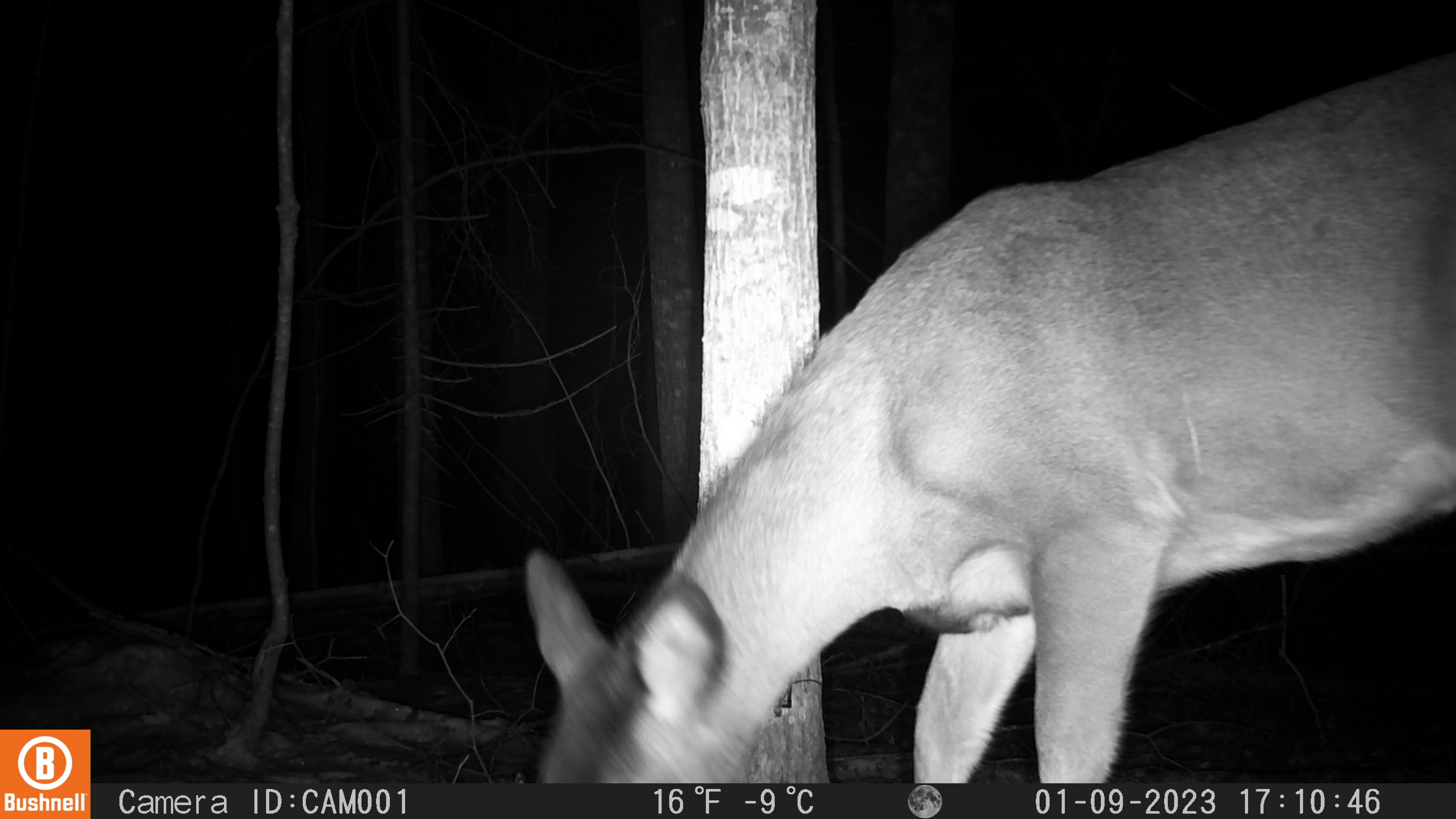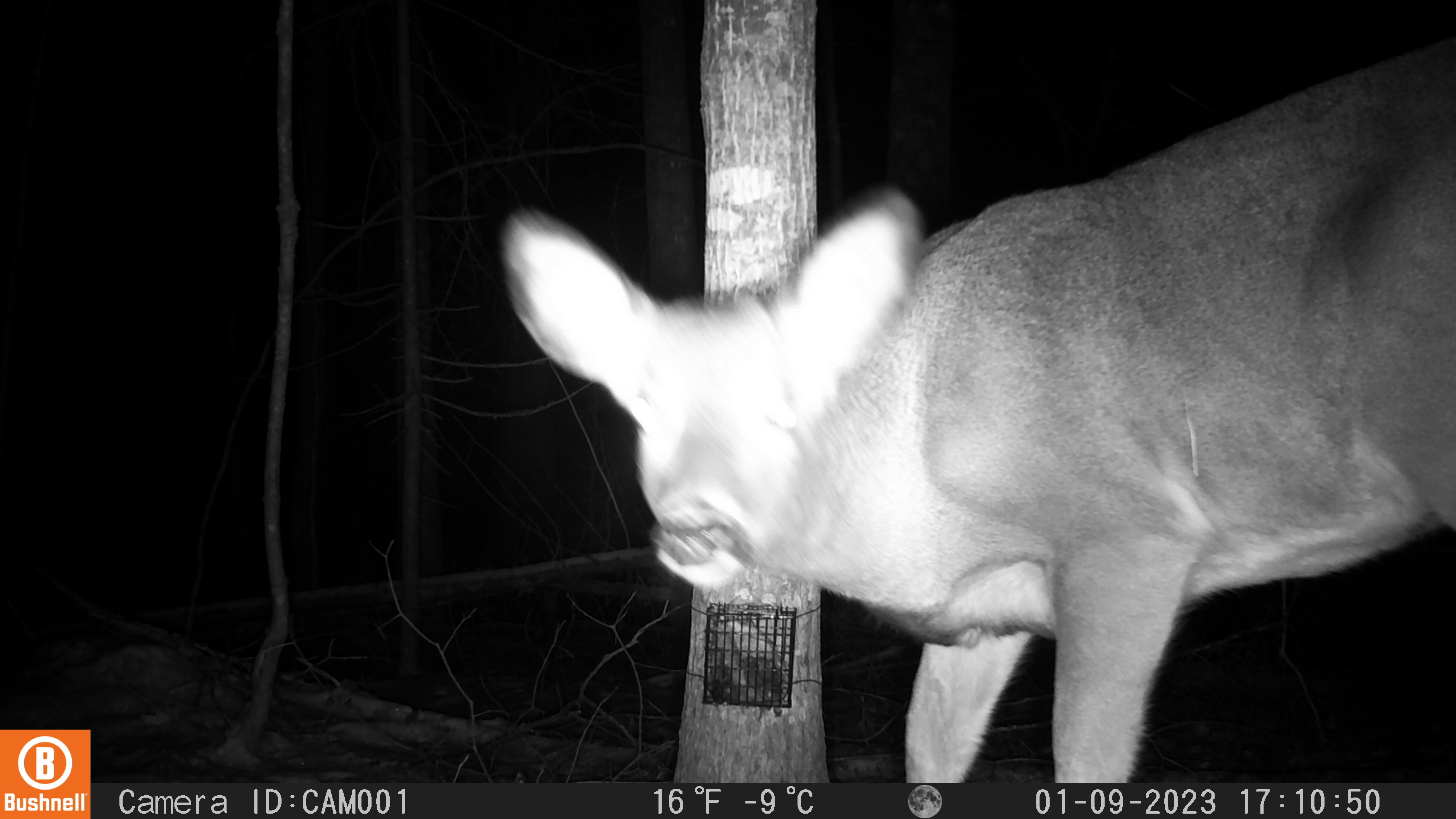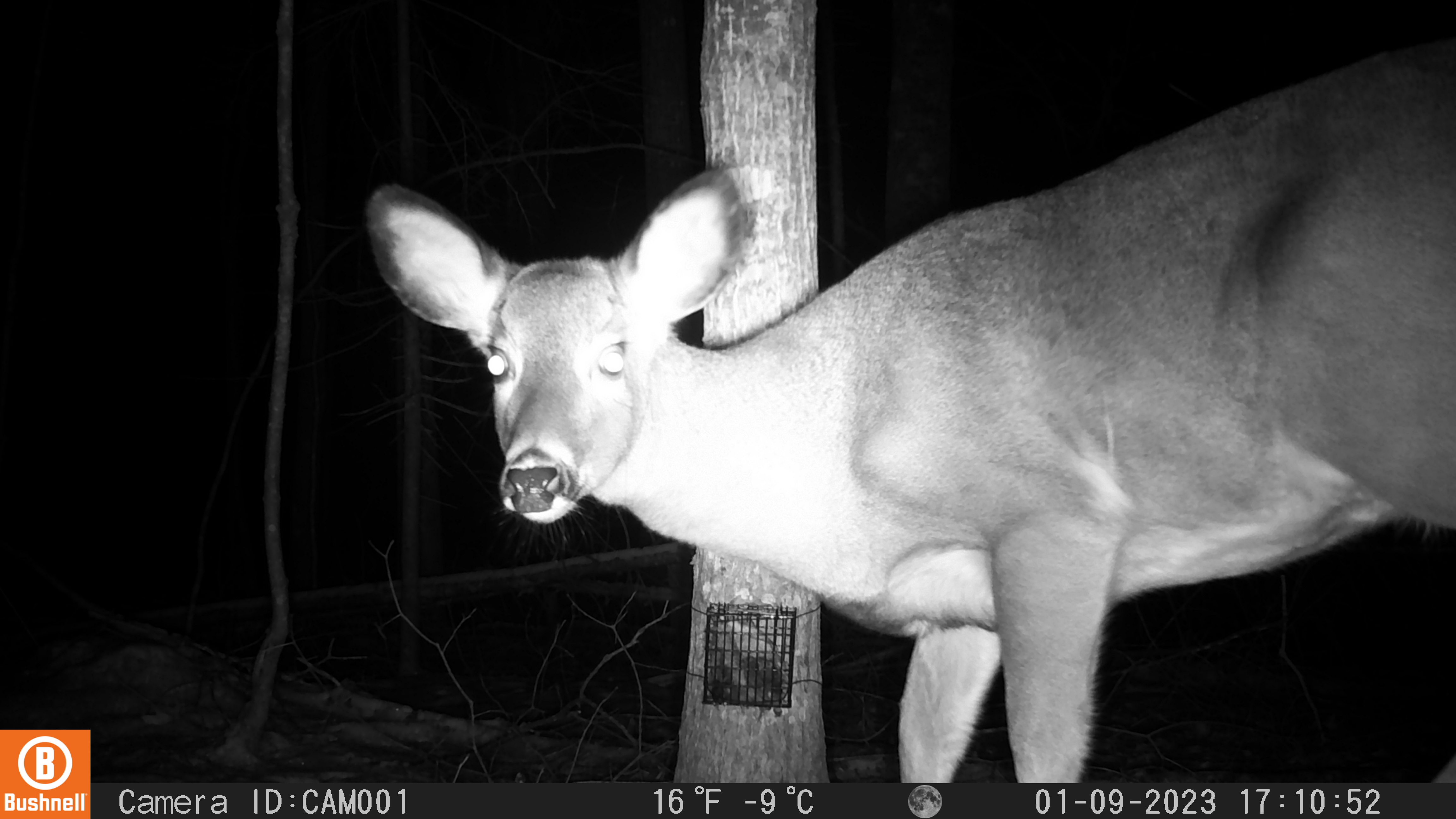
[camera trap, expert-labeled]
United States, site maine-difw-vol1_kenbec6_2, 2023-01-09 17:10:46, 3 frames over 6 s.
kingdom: Animalia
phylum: Chordata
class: Mammalia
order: Artiodactyla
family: Cervidae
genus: Odocoileus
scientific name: Odocoileus virginianus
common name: white-tailed deer